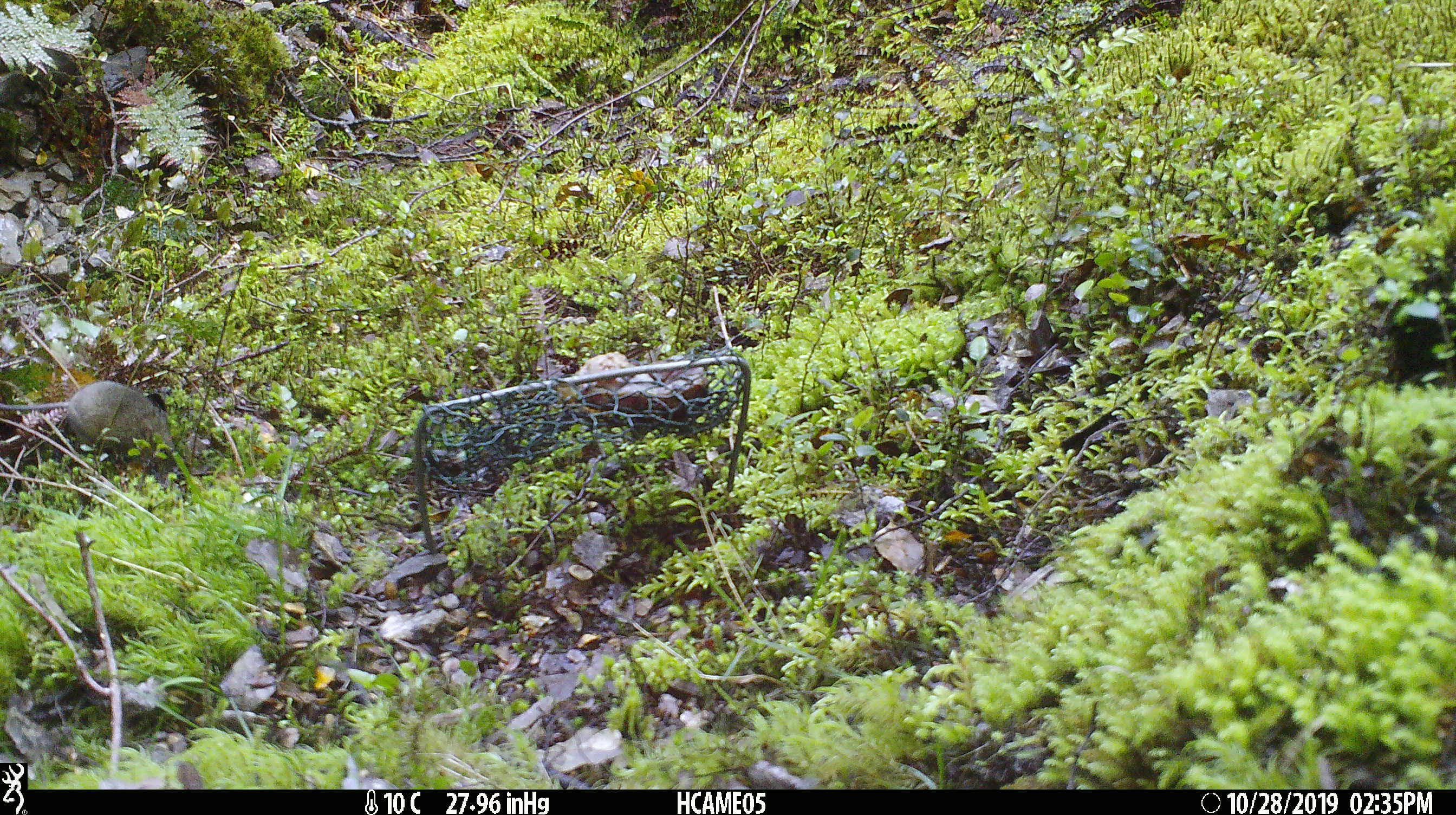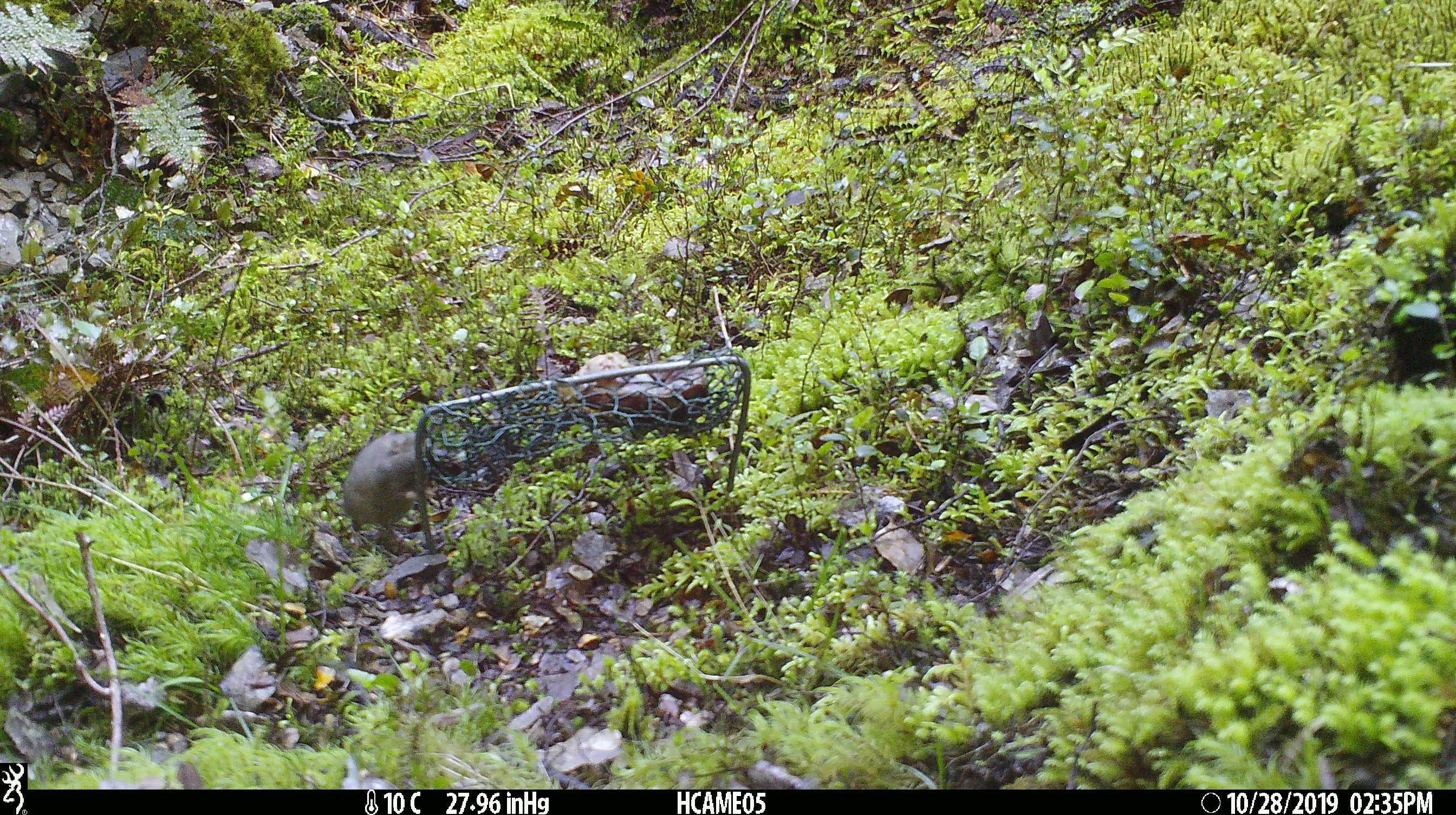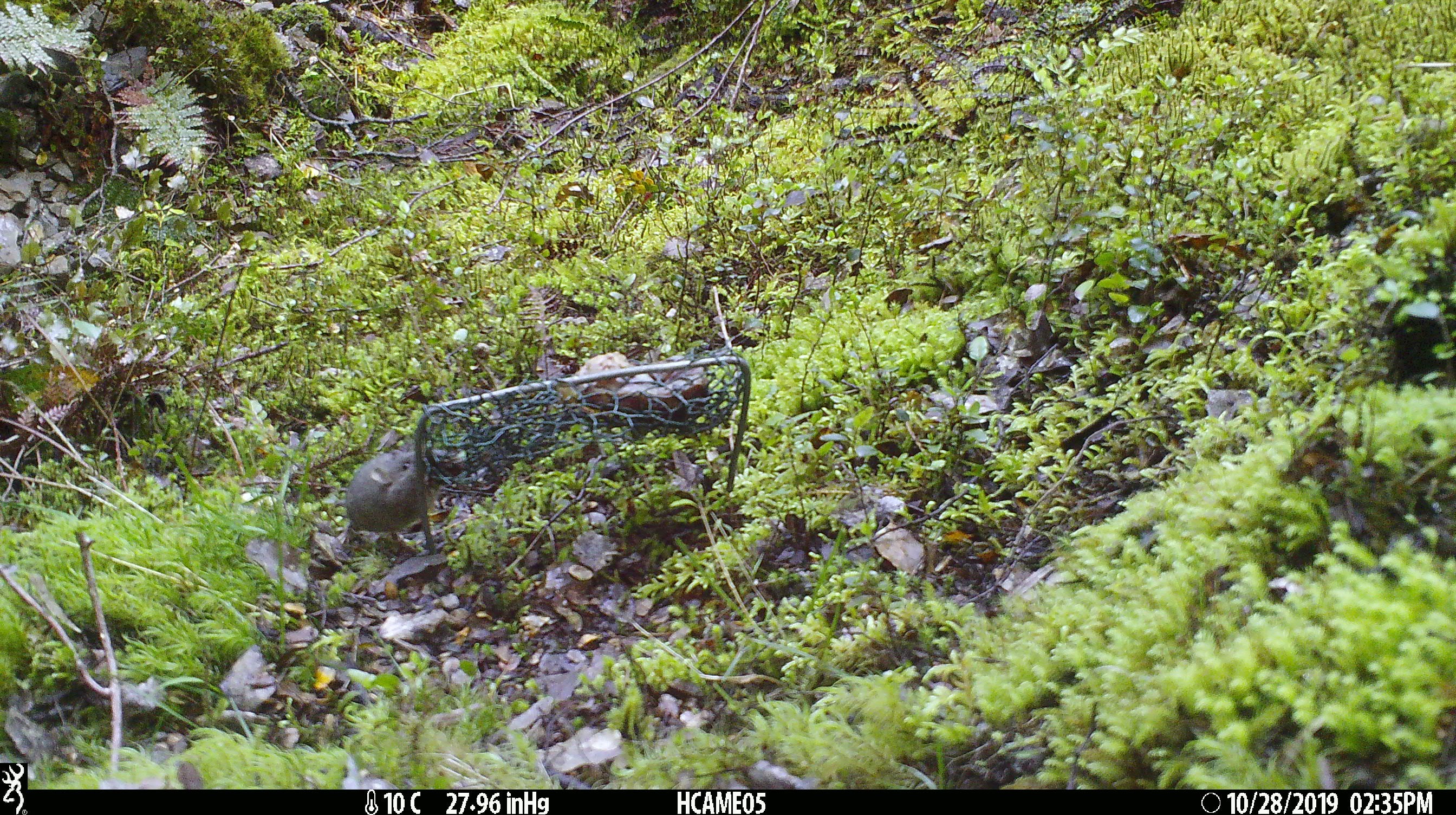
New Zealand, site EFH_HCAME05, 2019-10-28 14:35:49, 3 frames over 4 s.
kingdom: Animalia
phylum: Chordata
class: Mammalia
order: Rodentia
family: Muridae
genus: Mus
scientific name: Mus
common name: mouse